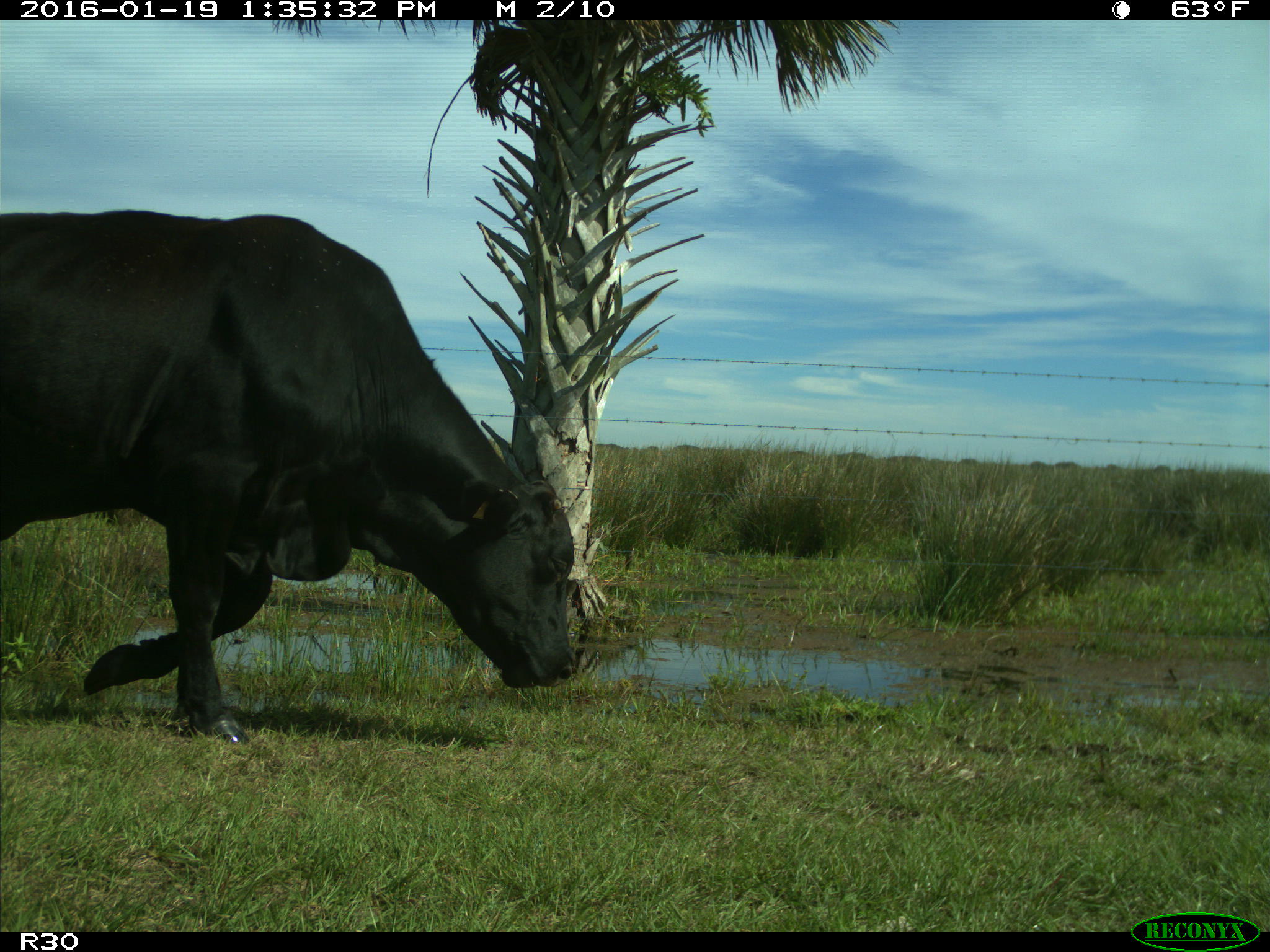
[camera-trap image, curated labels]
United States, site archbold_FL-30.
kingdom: Animalia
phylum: Chordata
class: Mammalia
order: Artiodactyla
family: Bovidae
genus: Bos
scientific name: Bos taurus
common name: domestic cow